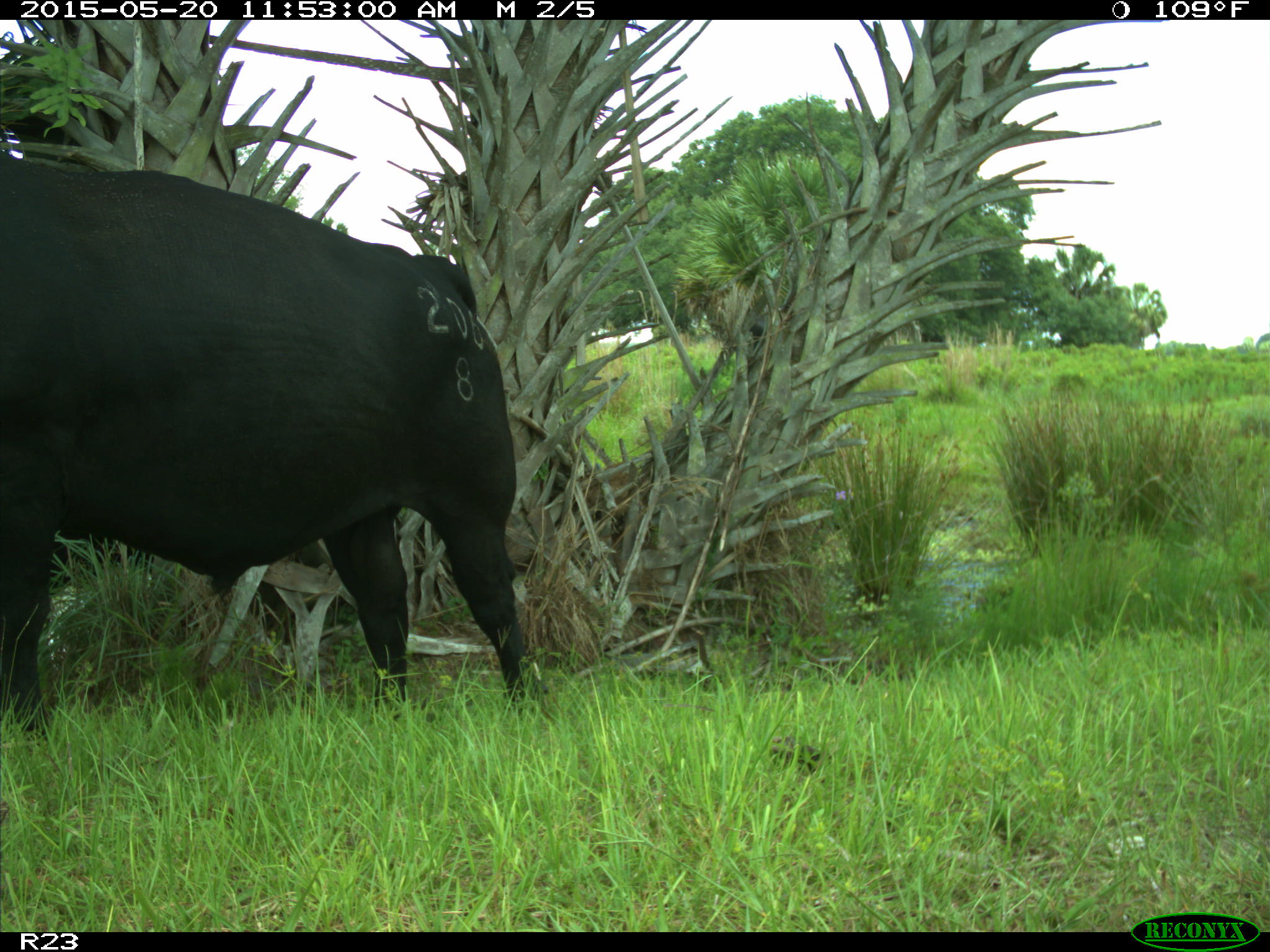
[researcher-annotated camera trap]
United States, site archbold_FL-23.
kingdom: Animalia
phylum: Chordata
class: Mammalia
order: Artiodactyla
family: Suidae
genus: Sus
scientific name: Sus scrofa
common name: wild boar